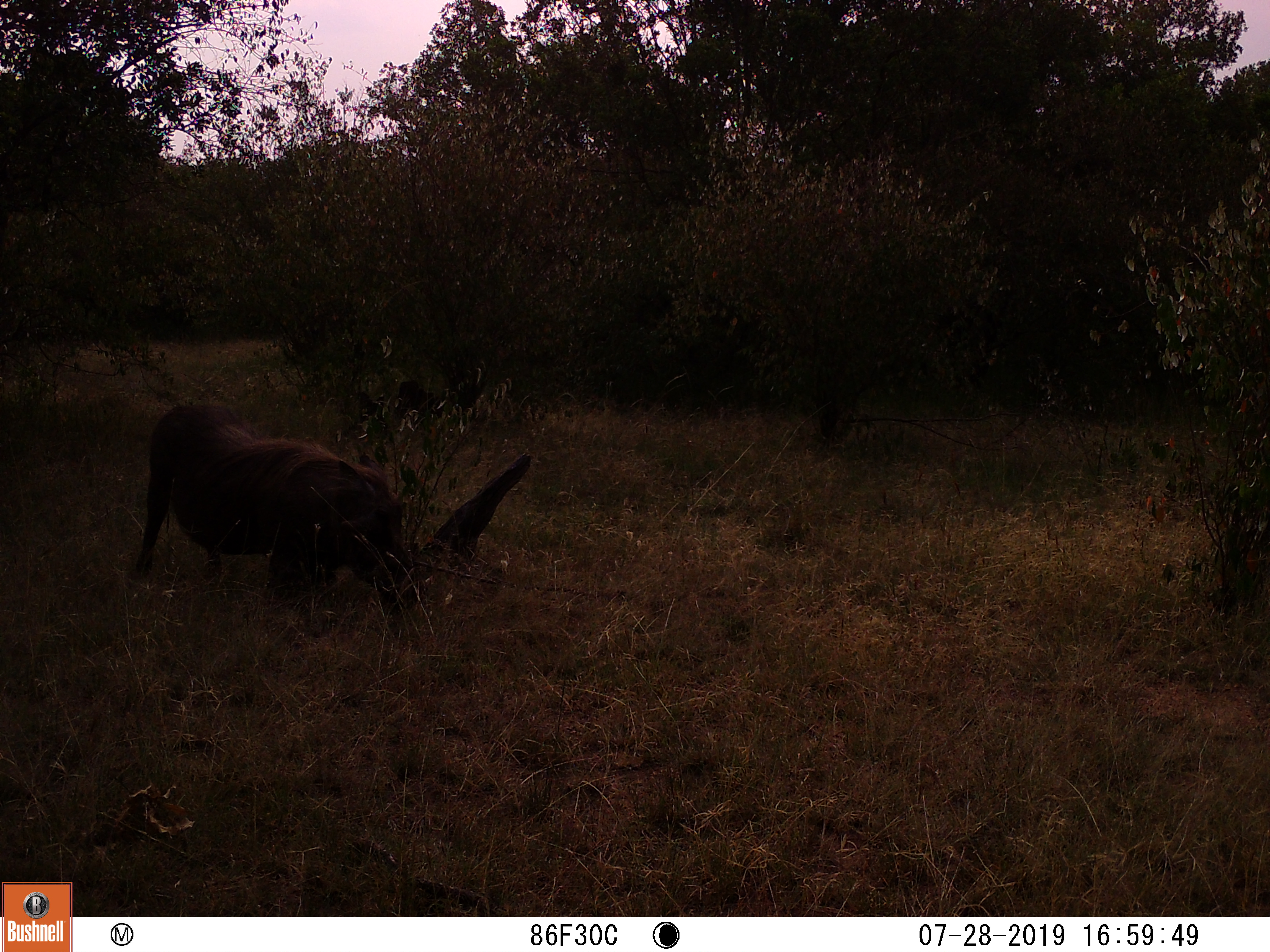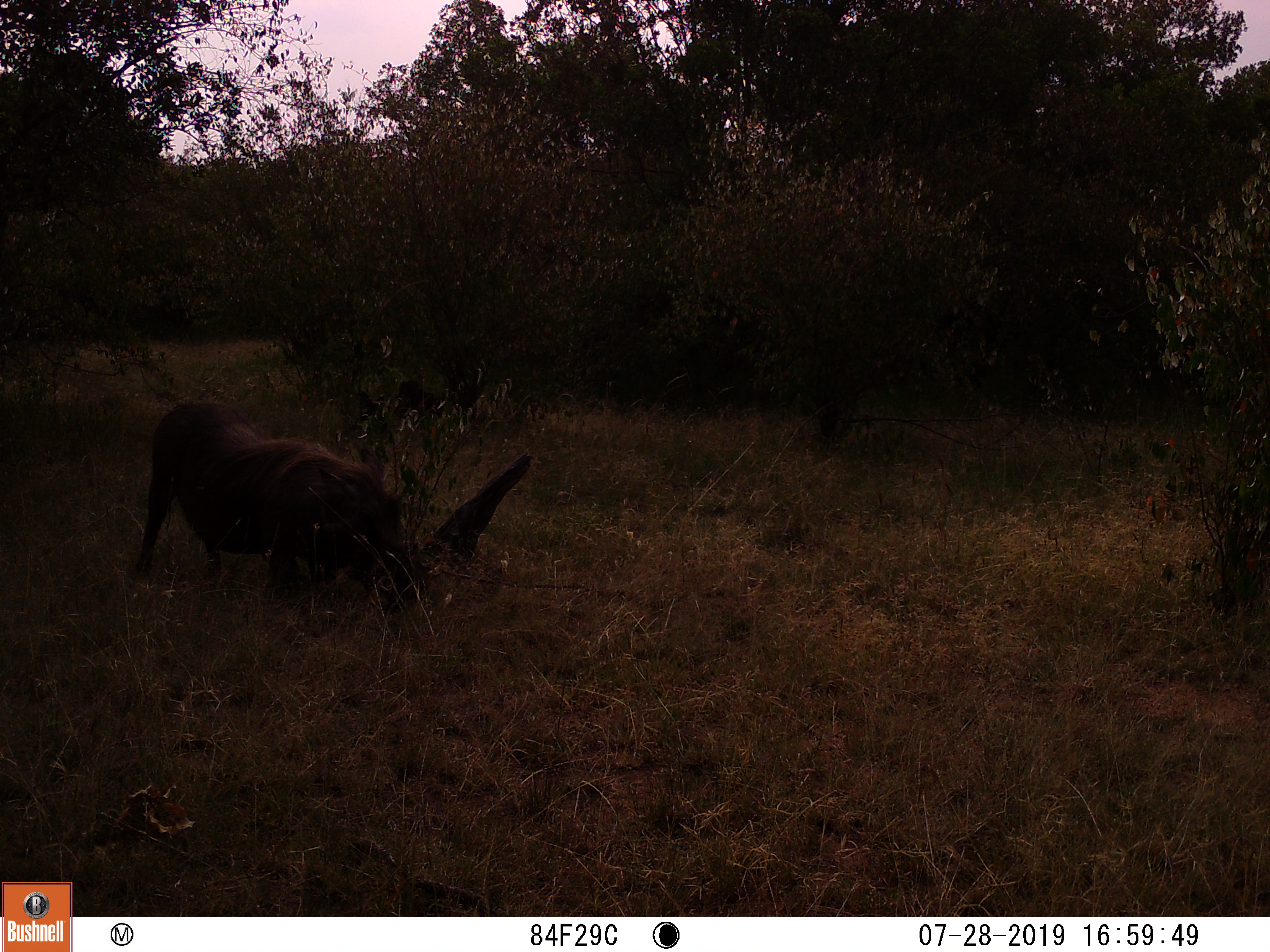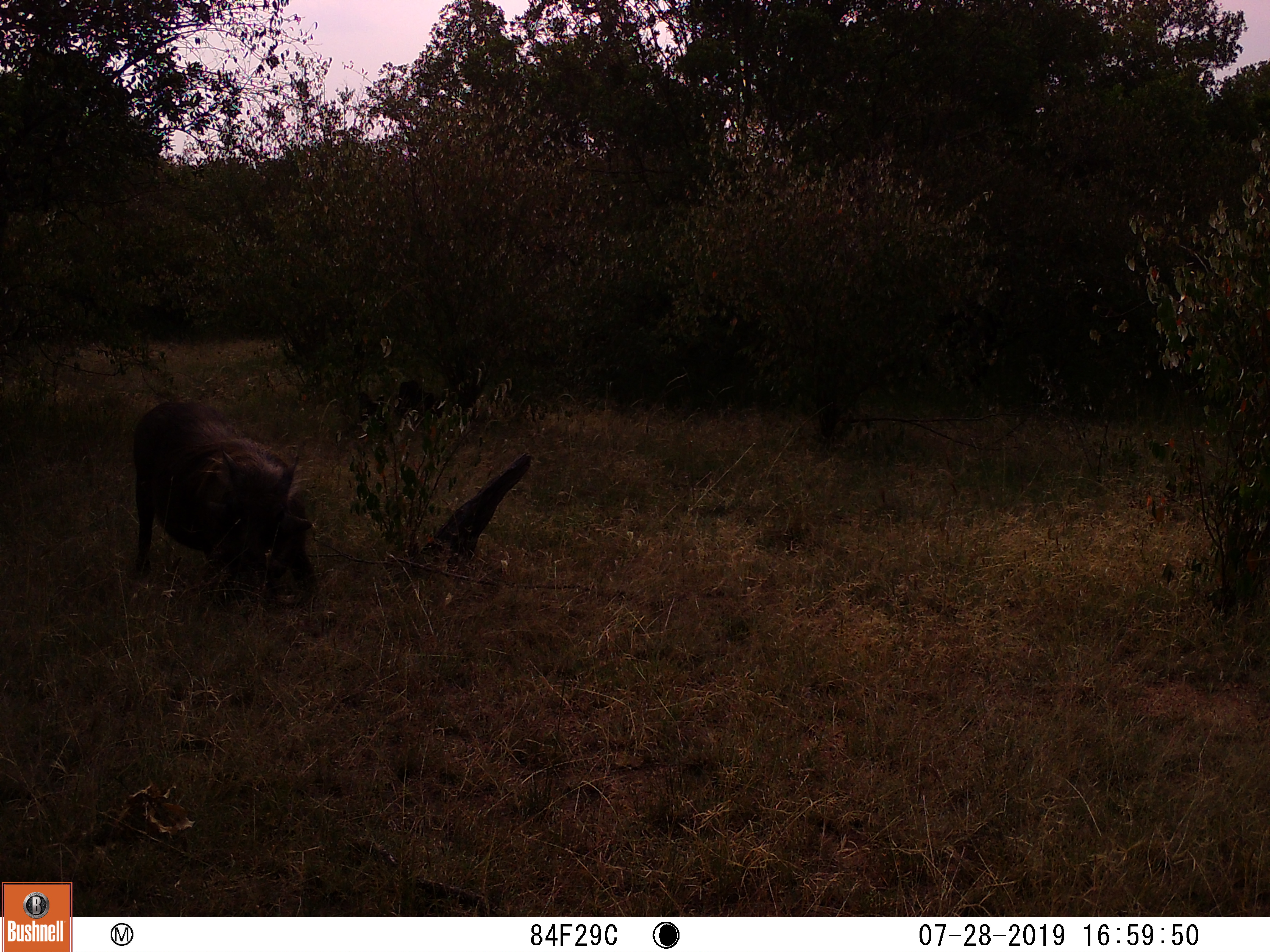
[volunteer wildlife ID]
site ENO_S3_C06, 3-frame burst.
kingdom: Animalia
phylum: Chordata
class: Mammalia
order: Artiodactyla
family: Suidae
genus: Phacochoerus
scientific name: Phacochoerus africanus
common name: warthog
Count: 1.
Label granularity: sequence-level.